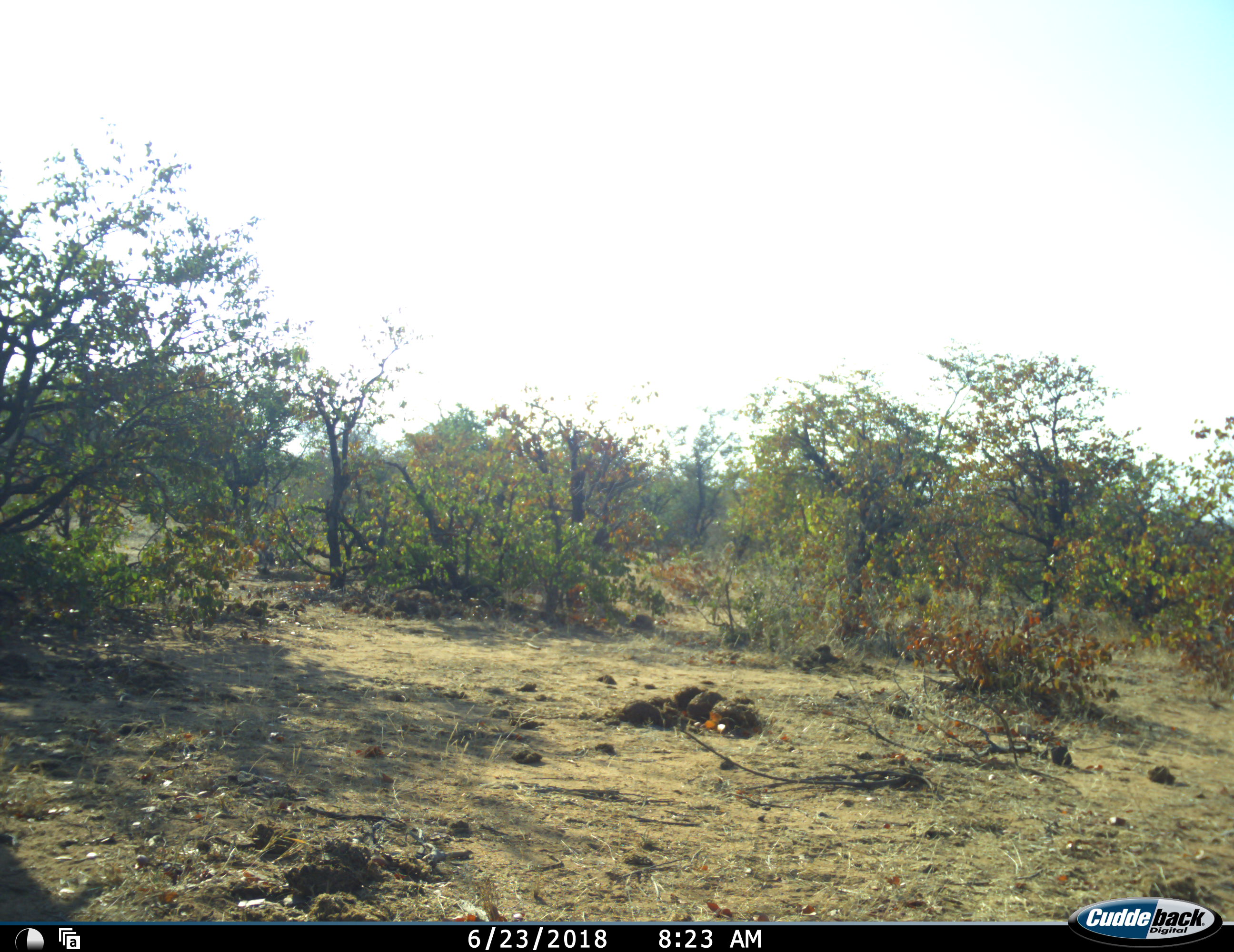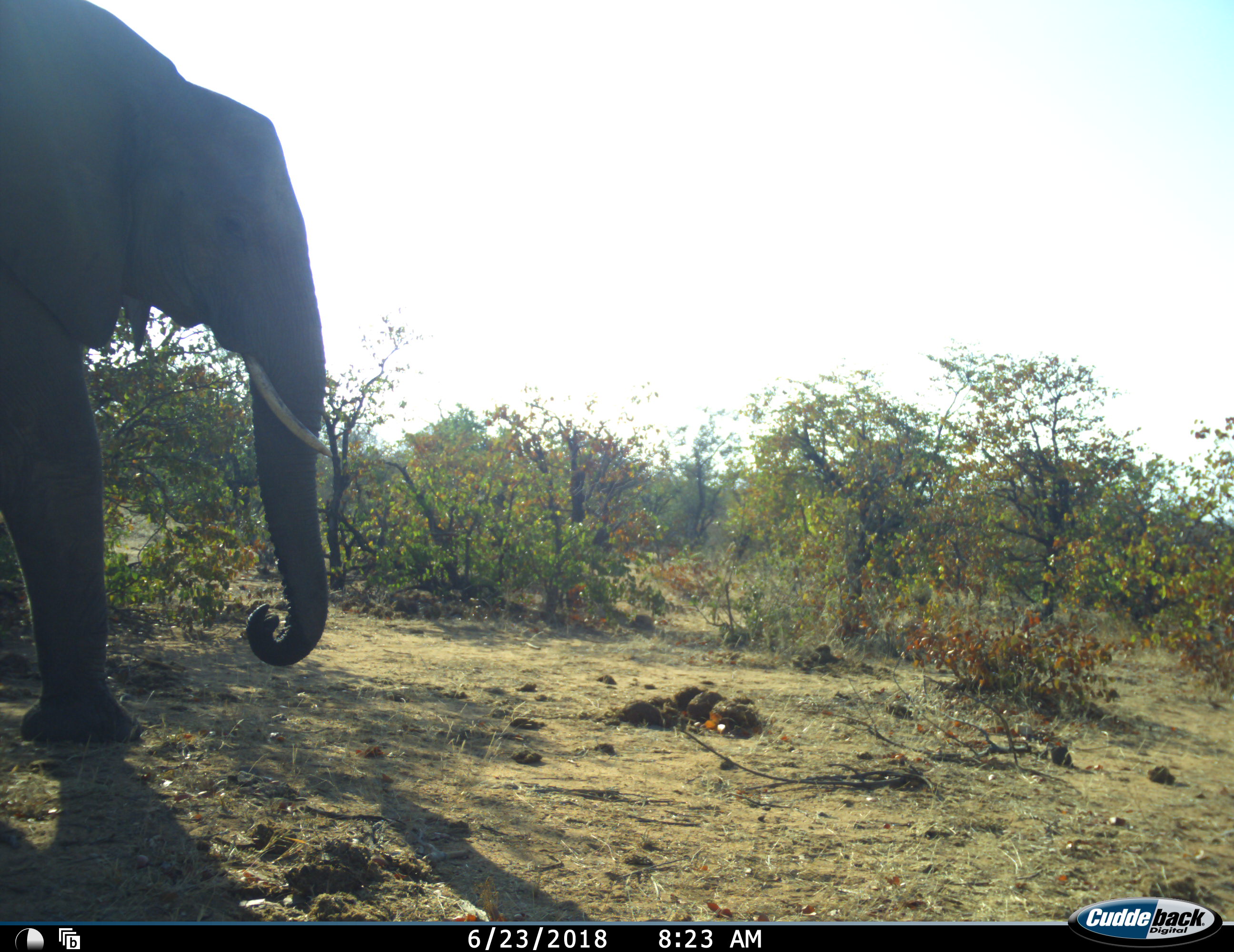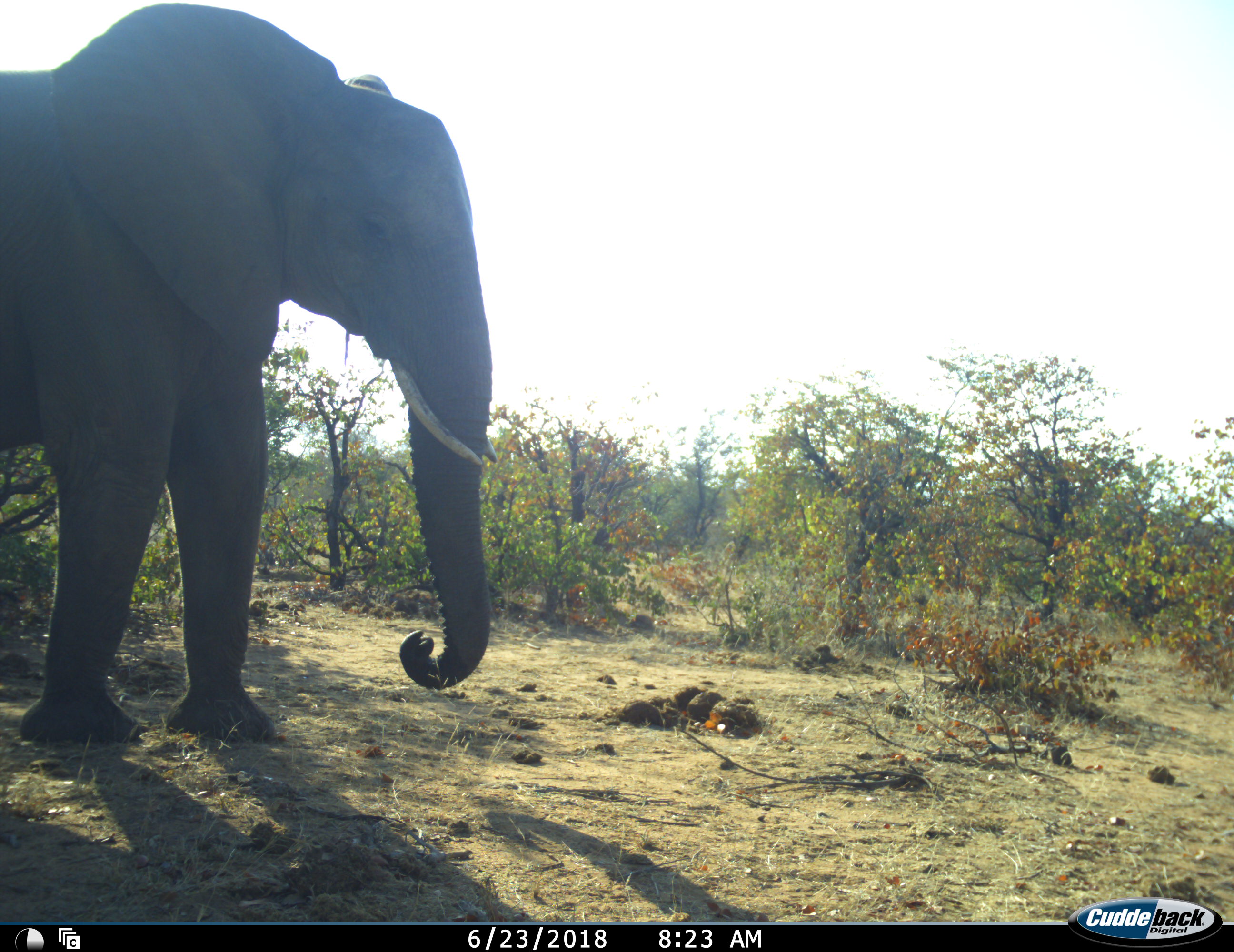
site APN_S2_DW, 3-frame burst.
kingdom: Animalia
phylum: Chordata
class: Mammalia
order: Proboscidea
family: Elephantidae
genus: Loxodonta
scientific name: Loxodonta africana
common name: african bush elephant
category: elephant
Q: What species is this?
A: Elephant (african bush elephant) (Loxodonta africana).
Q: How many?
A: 1.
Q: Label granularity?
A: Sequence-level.